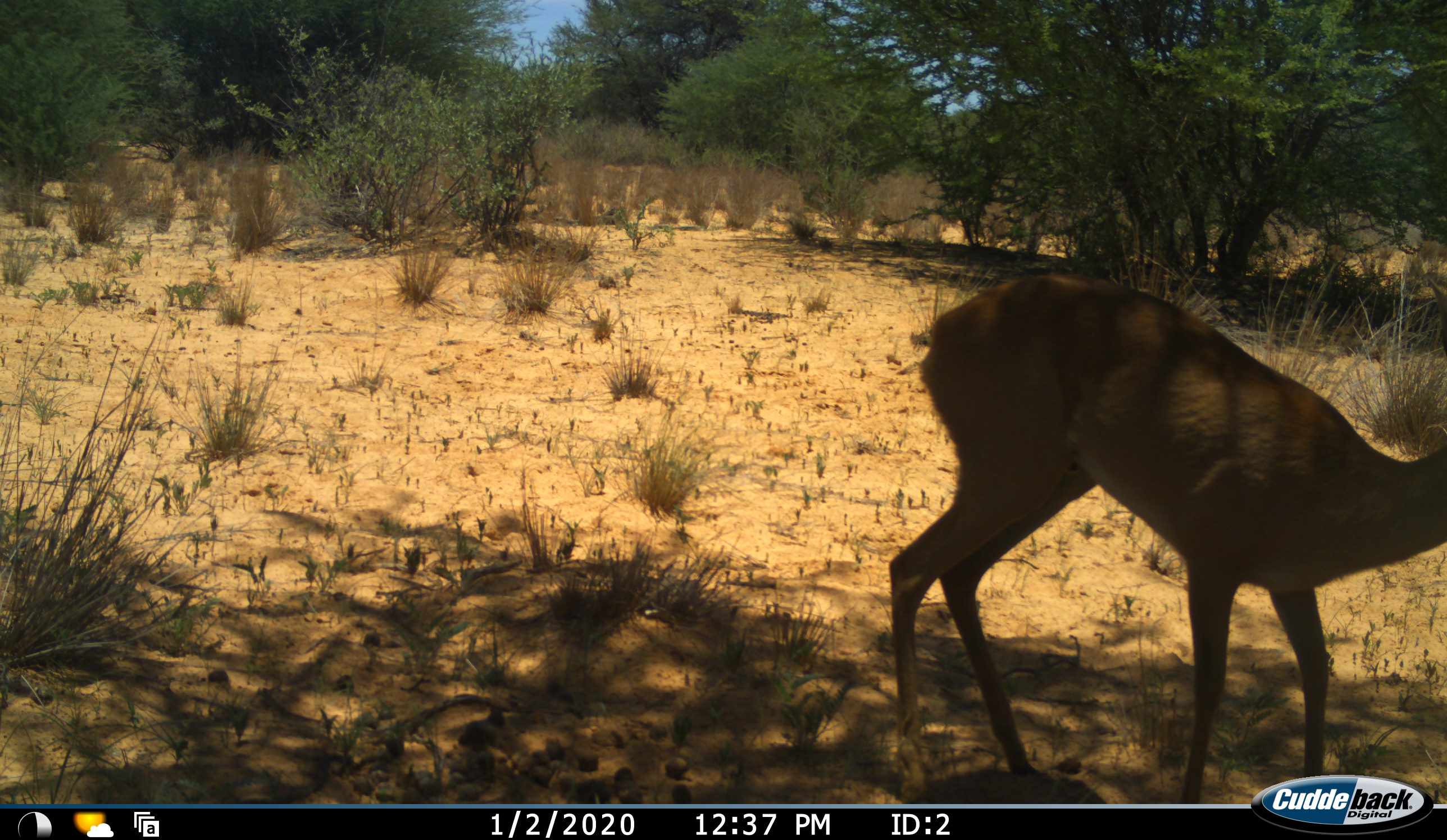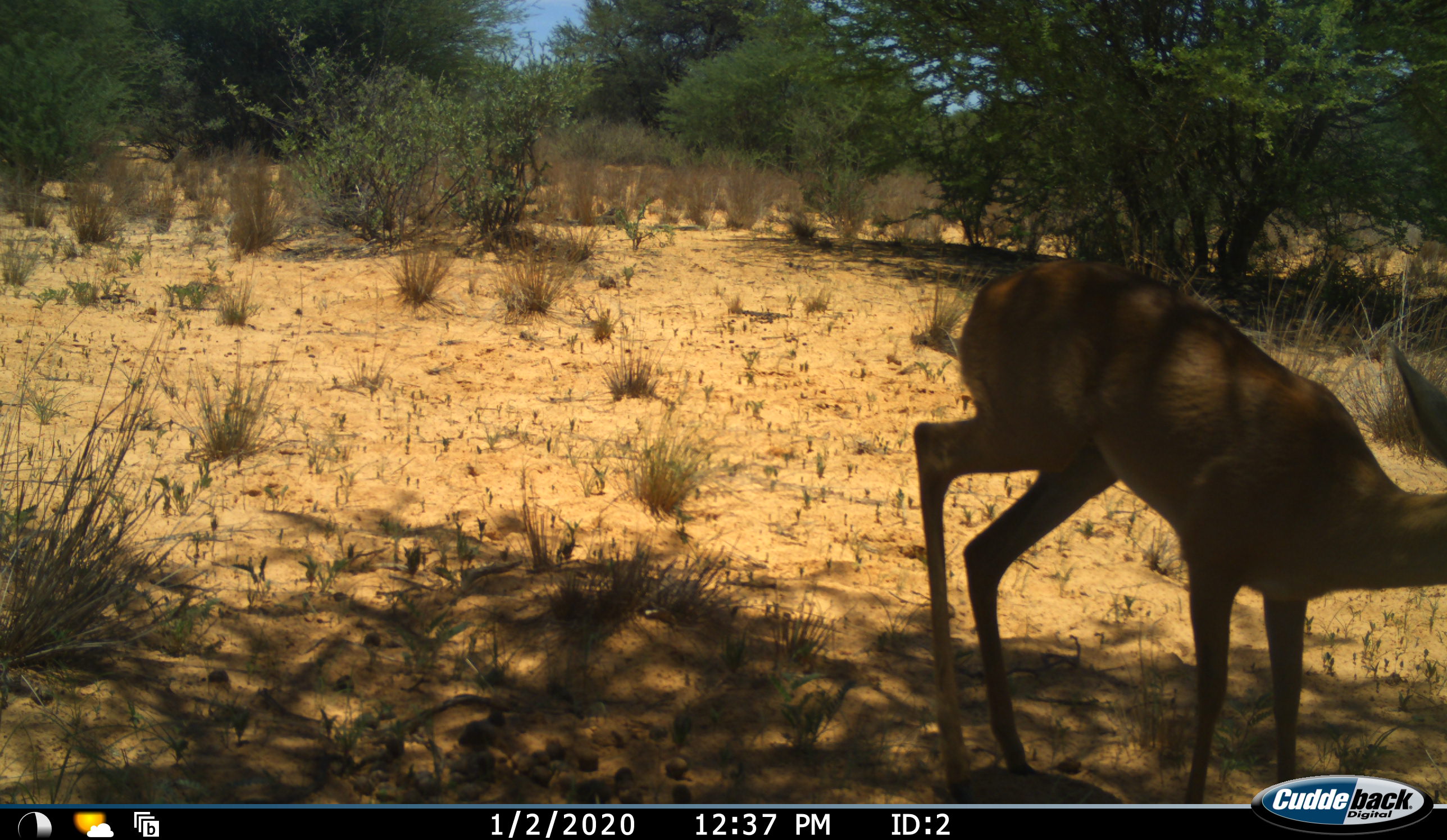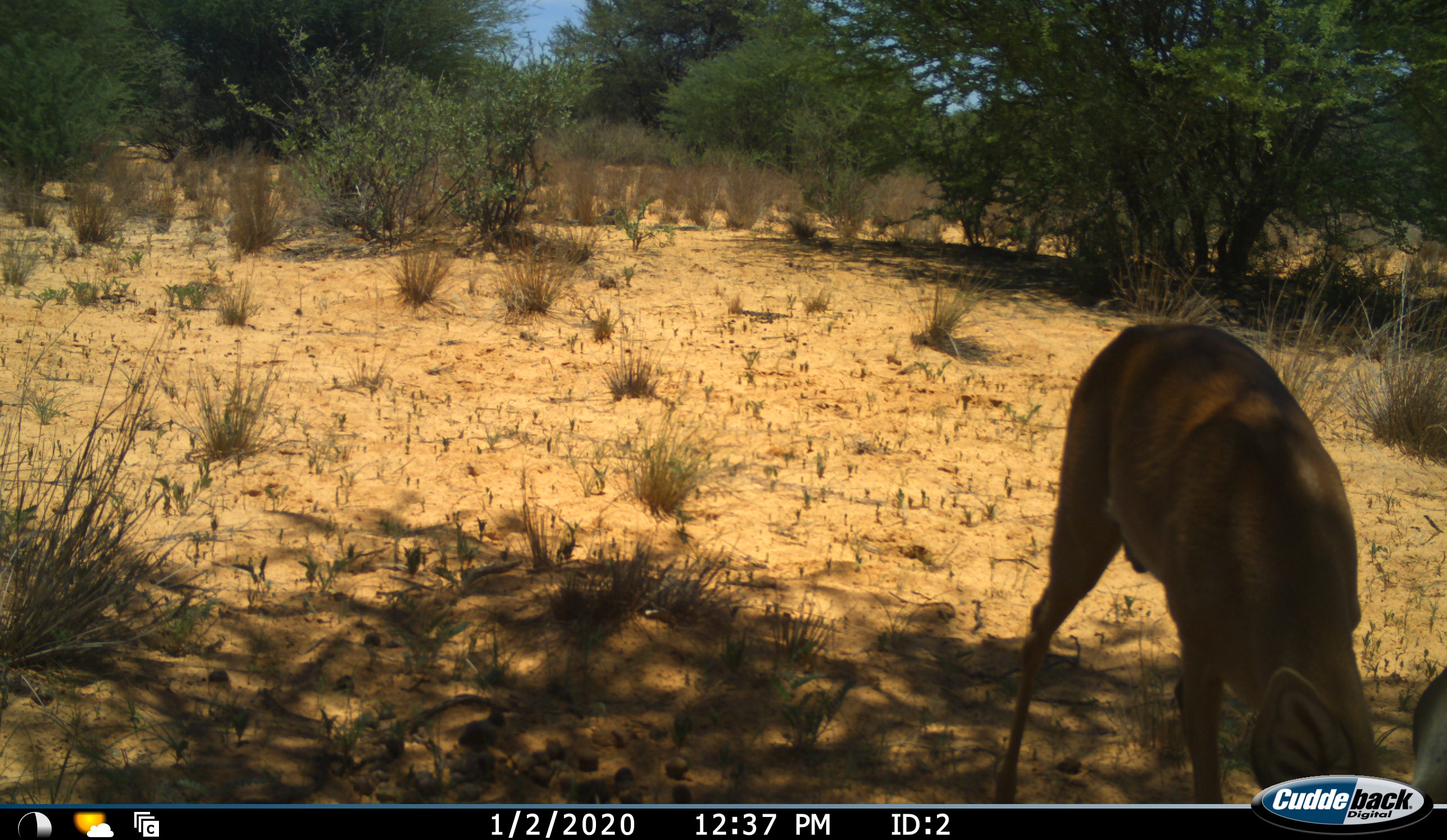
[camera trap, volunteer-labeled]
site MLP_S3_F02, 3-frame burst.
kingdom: Animalia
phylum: Chordata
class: Mammalia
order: Artiodactyla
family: Bovidae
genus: Raphicerus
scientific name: Raphicerus campestris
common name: steenbok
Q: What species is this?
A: Steenbok (Raphicerus campestris).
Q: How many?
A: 1.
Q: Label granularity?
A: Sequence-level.